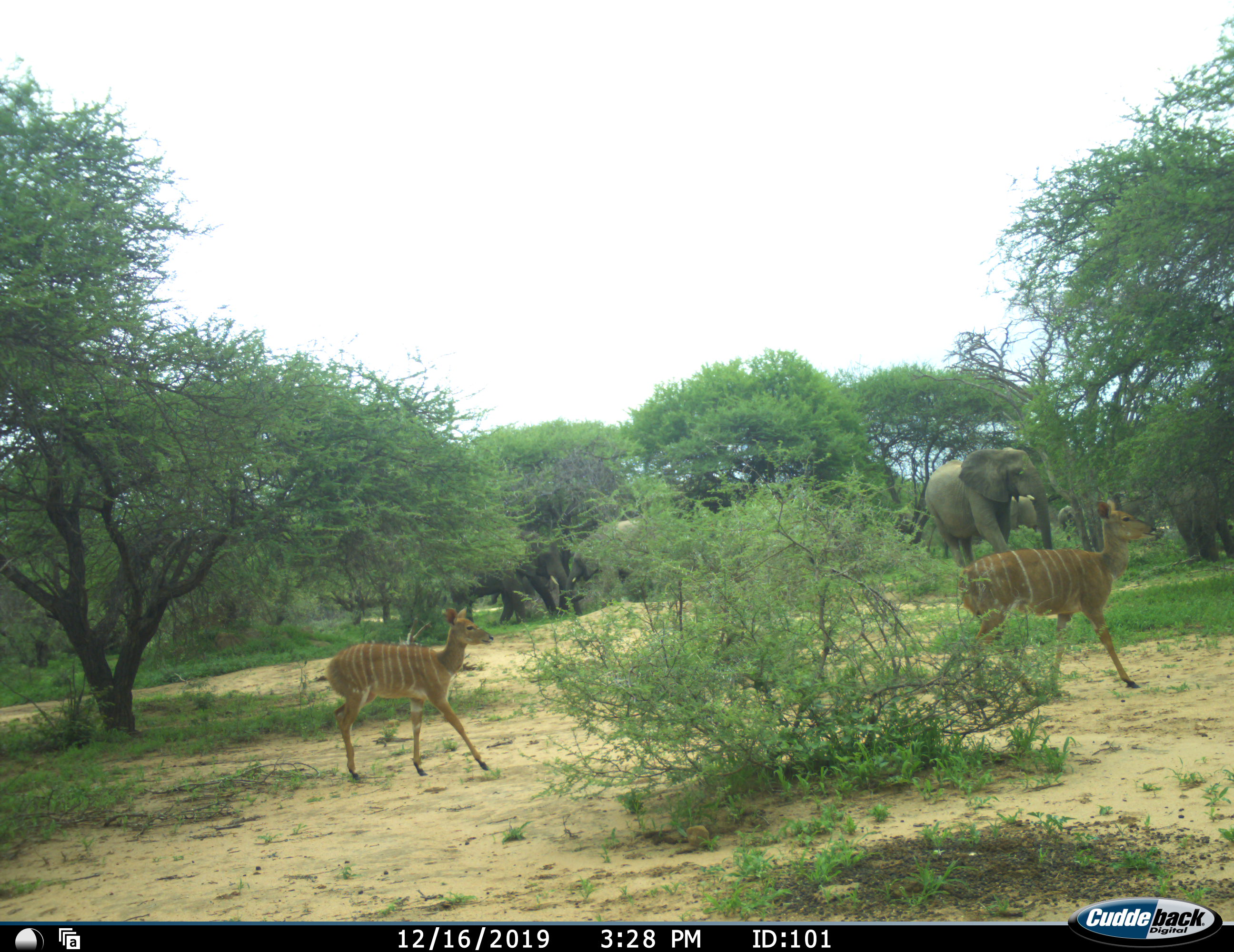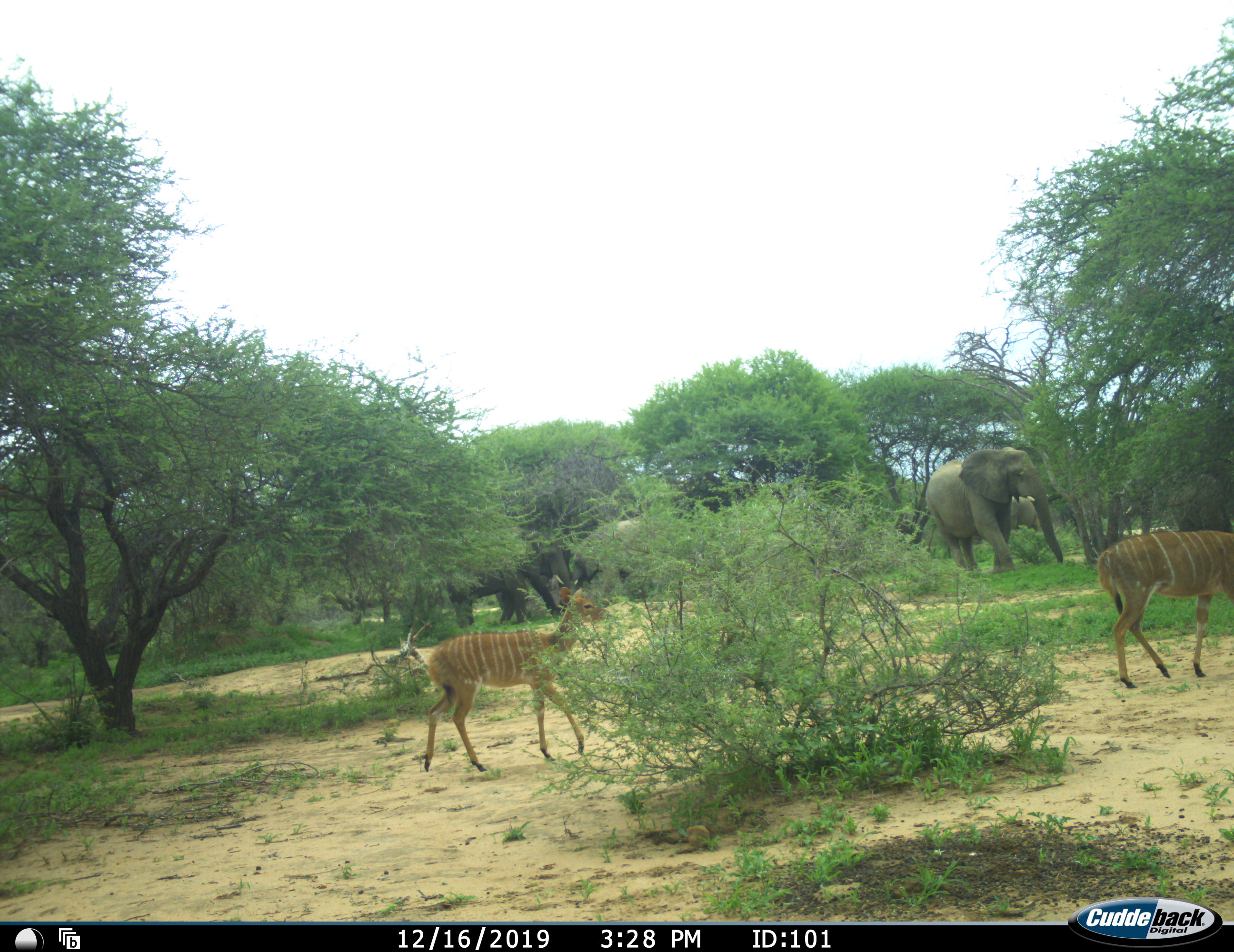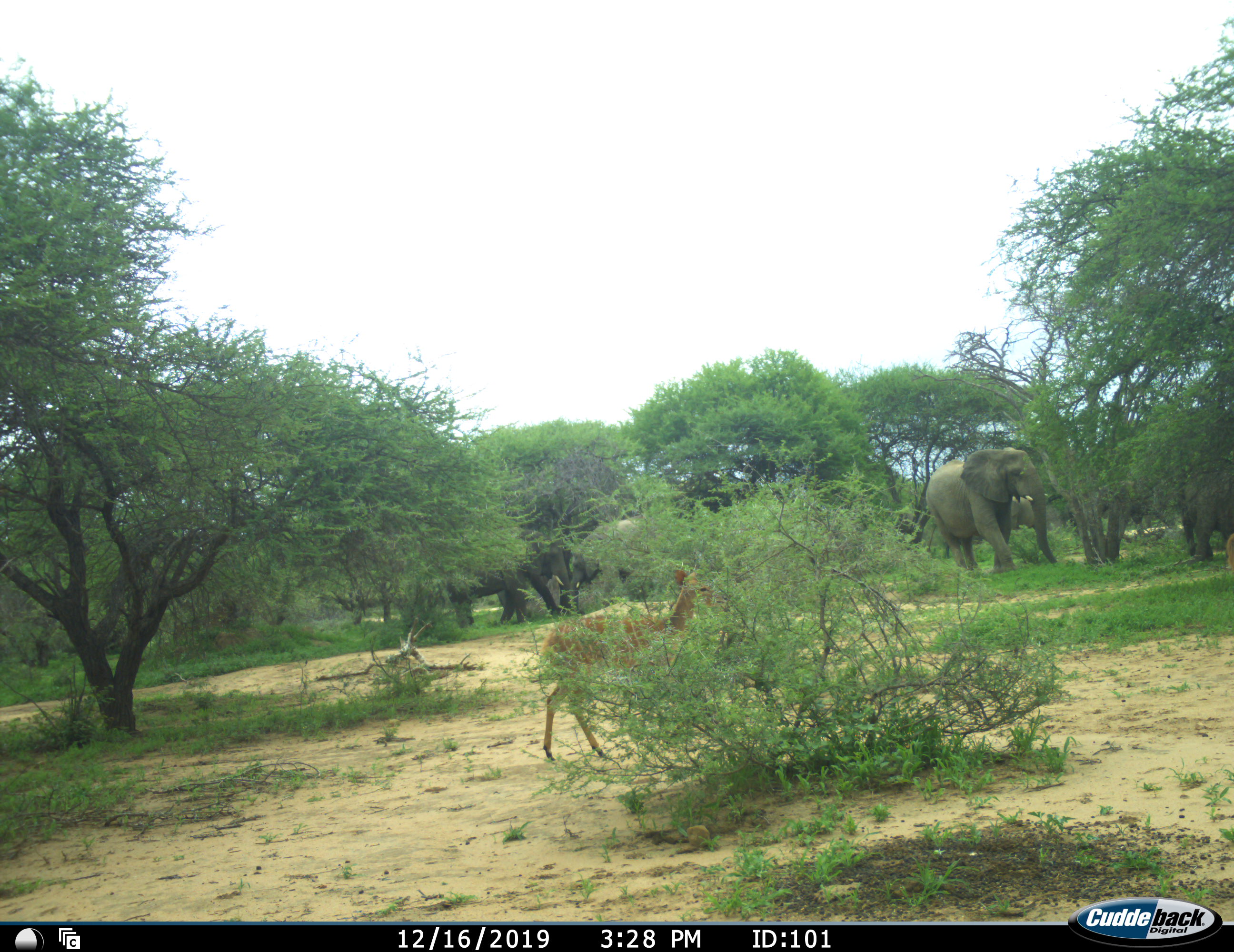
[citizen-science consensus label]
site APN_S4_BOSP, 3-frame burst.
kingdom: Animalia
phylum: Chordata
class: Mammalia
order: Proboscidea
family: Elephantidae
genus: Loxodonta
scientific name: Loxodonta africana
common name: african bush elephant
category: elephant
Elephant (african bush elephant) (Loxodonta africana), count 5. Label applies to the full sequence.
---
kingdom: Animalia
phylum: Chordata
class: Mammalia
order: Artiodactyla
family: Bovidae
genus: Tragelaphus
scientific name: Tragelaphus angasii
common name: nyala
Nyala (Tragelaphus angasii), count 2. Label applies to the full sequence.